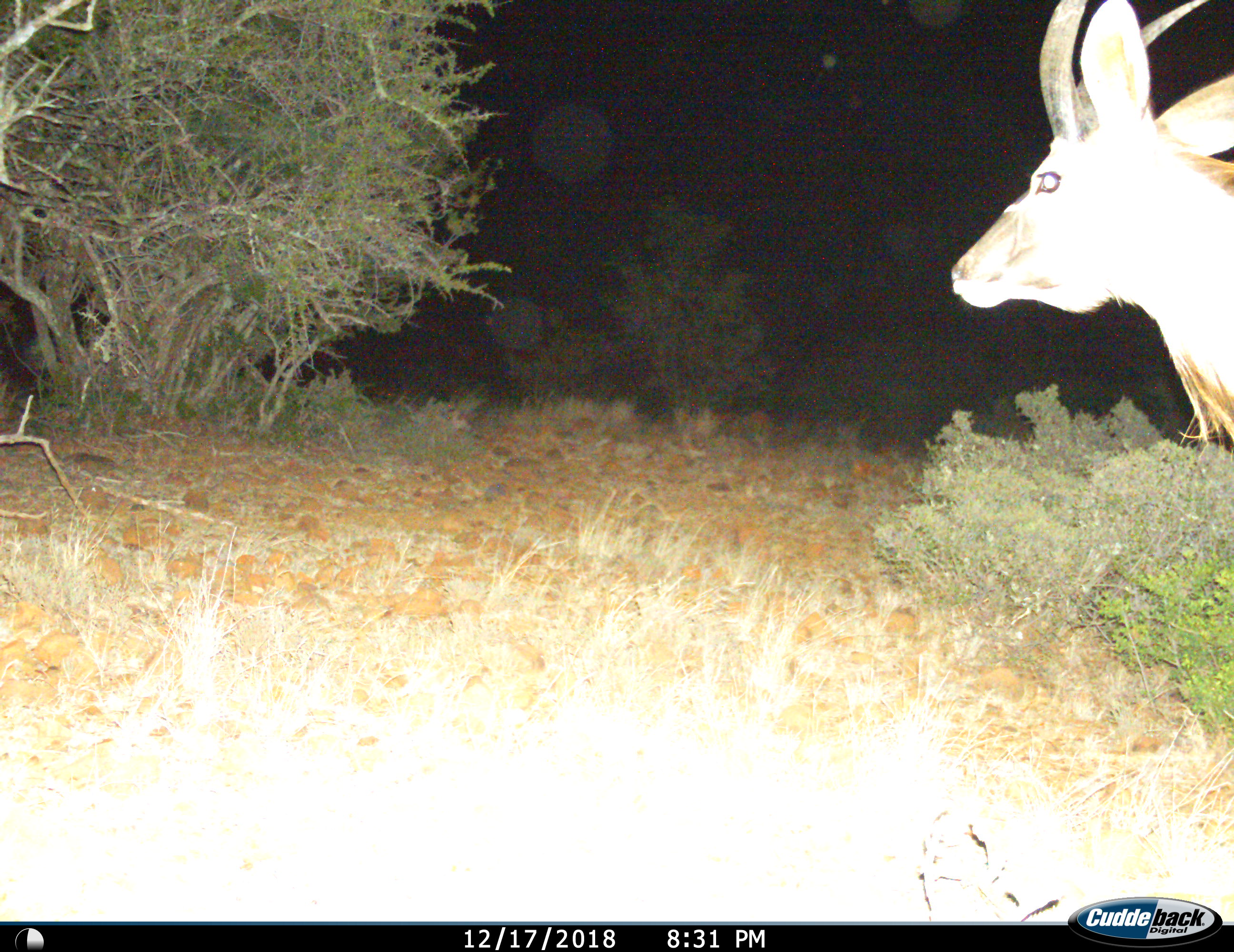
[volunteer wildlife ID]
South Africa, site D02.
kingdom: Animalia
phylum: Chordata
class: Mammalia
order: Artiodactyla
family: Bovidae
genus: Tragelaphus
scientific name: Tragelaphus strepsiceros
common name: greater kudu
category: kudu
Kudu (greater kudu) (Tragelaphus strepsiceros), count 1. Behavior (volunteer vote fractions): standing 57%, resting 0%, moving 43%, interacting 0%. Young present (vote fraction): 0%. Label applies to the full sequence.